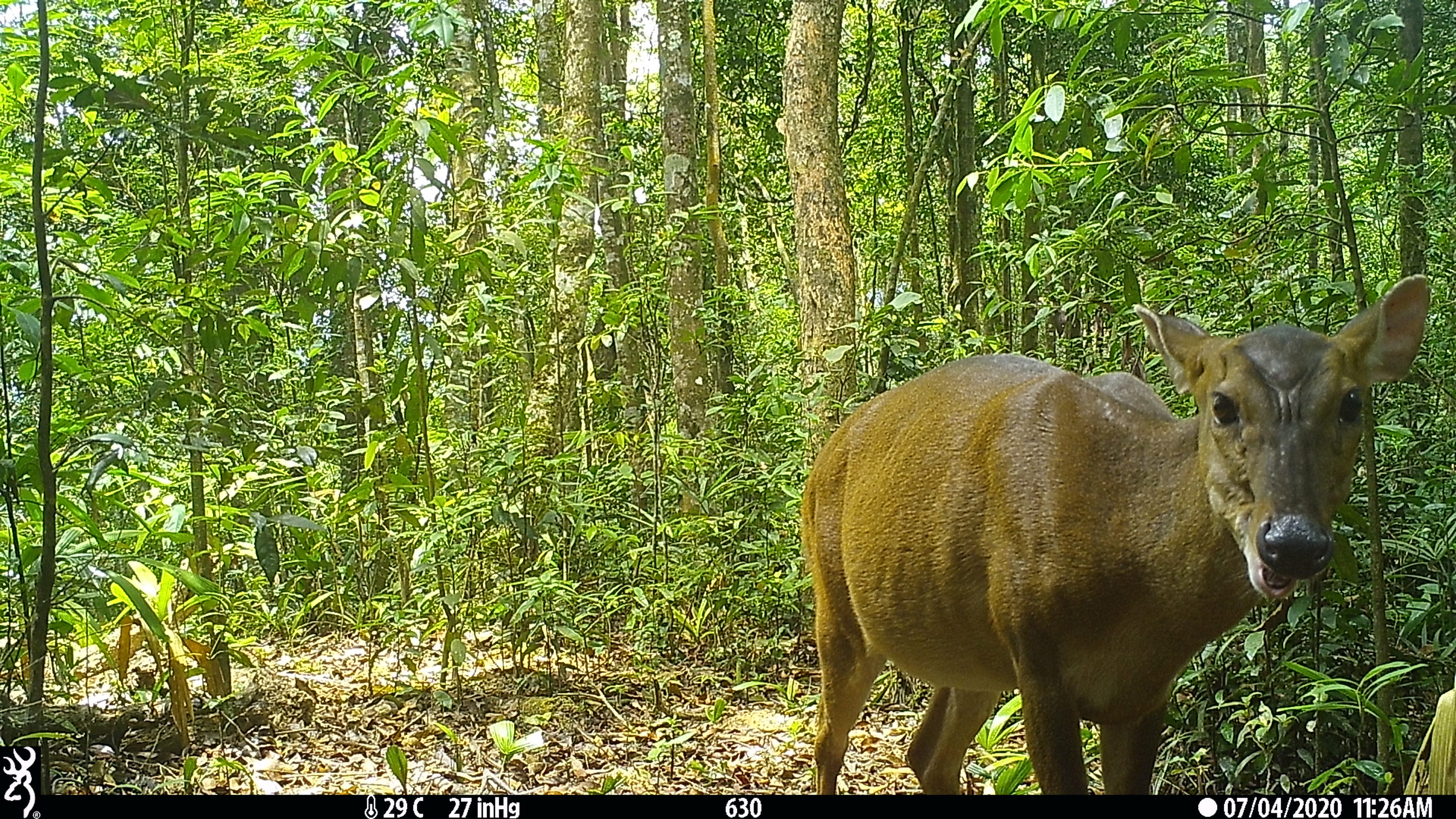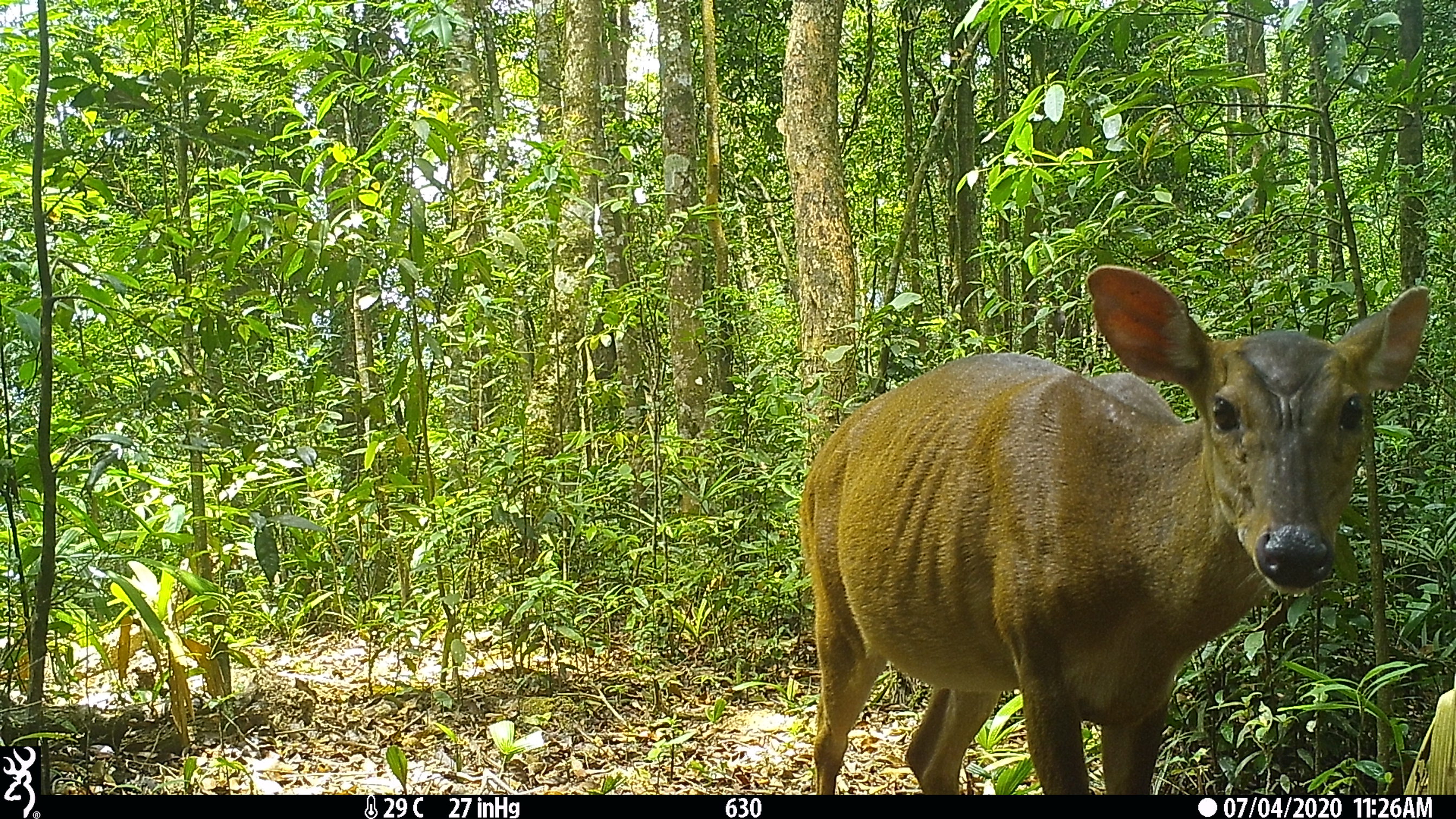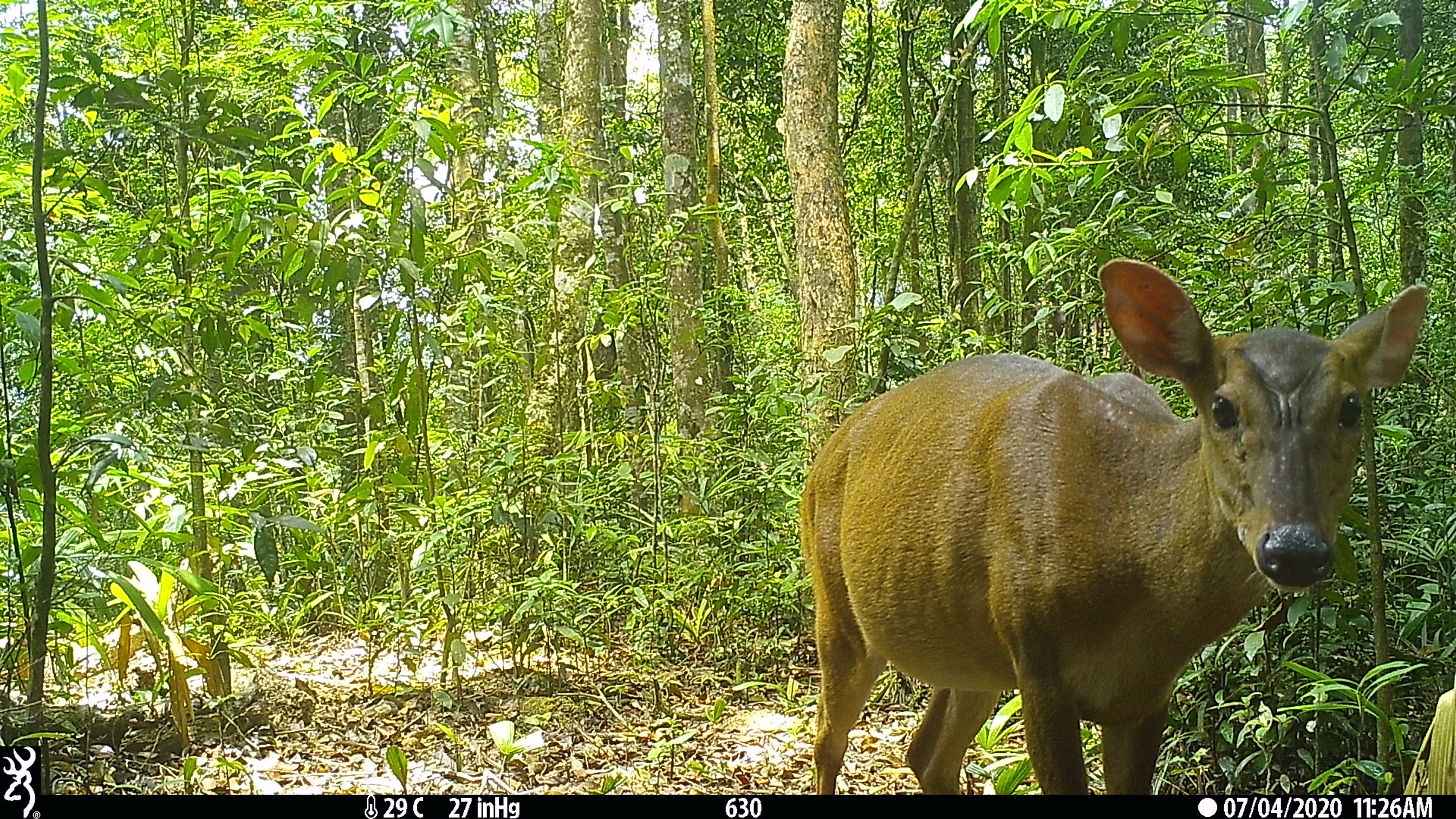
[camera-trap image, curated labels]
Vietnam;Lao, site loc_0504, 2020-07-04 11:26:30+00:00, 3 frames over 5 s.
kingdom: Animalia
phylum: Chordata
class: Mammalia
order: Artiodactyla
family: Cervidae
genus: Muntiacus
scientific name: Muntiacus vuquangensis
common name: large-antlered muntjac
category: large antlered muntjac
Large antlered muntjac (large-antlered muntjac) (Muntiacus vuquangensis). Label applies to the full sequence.